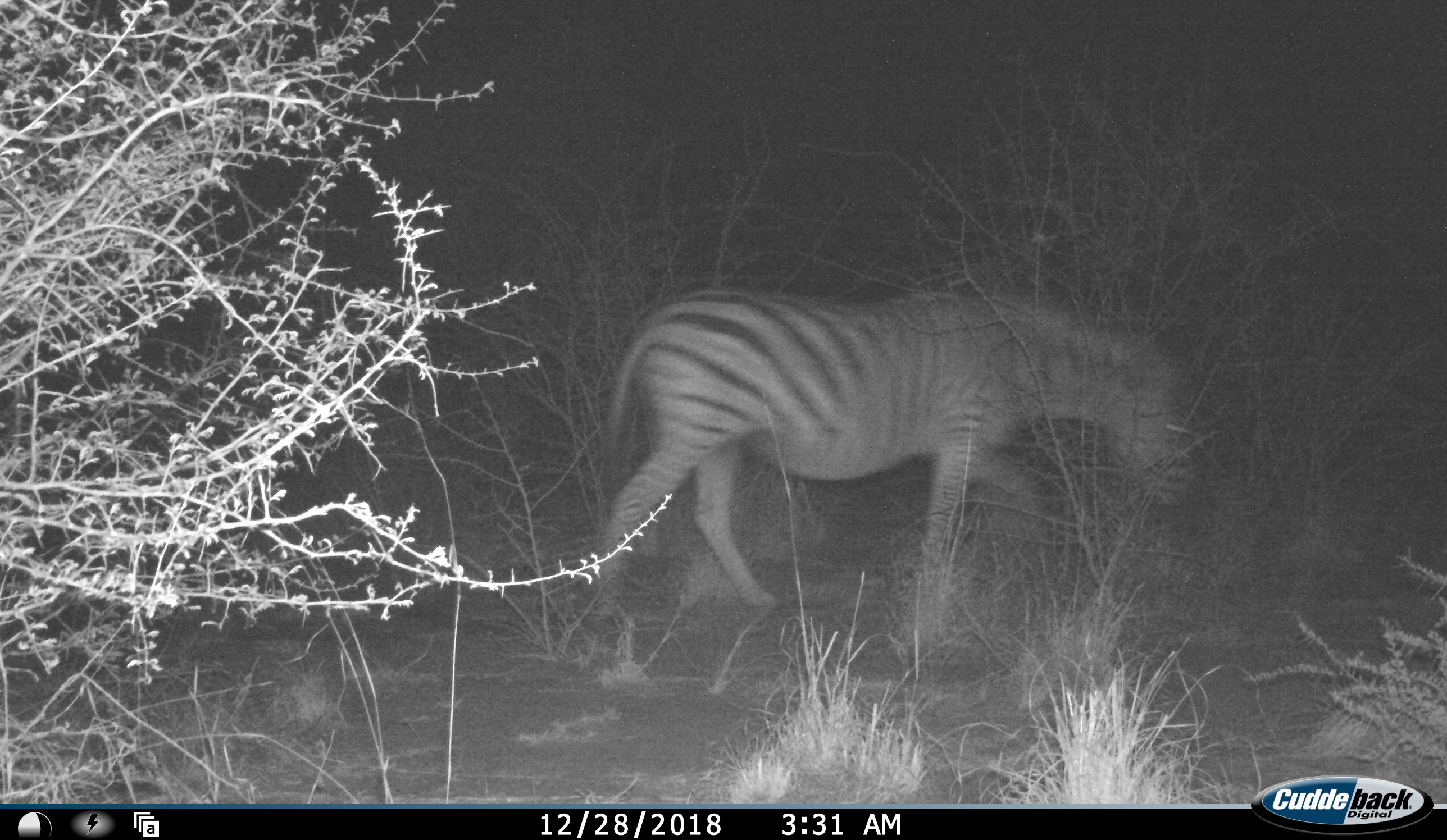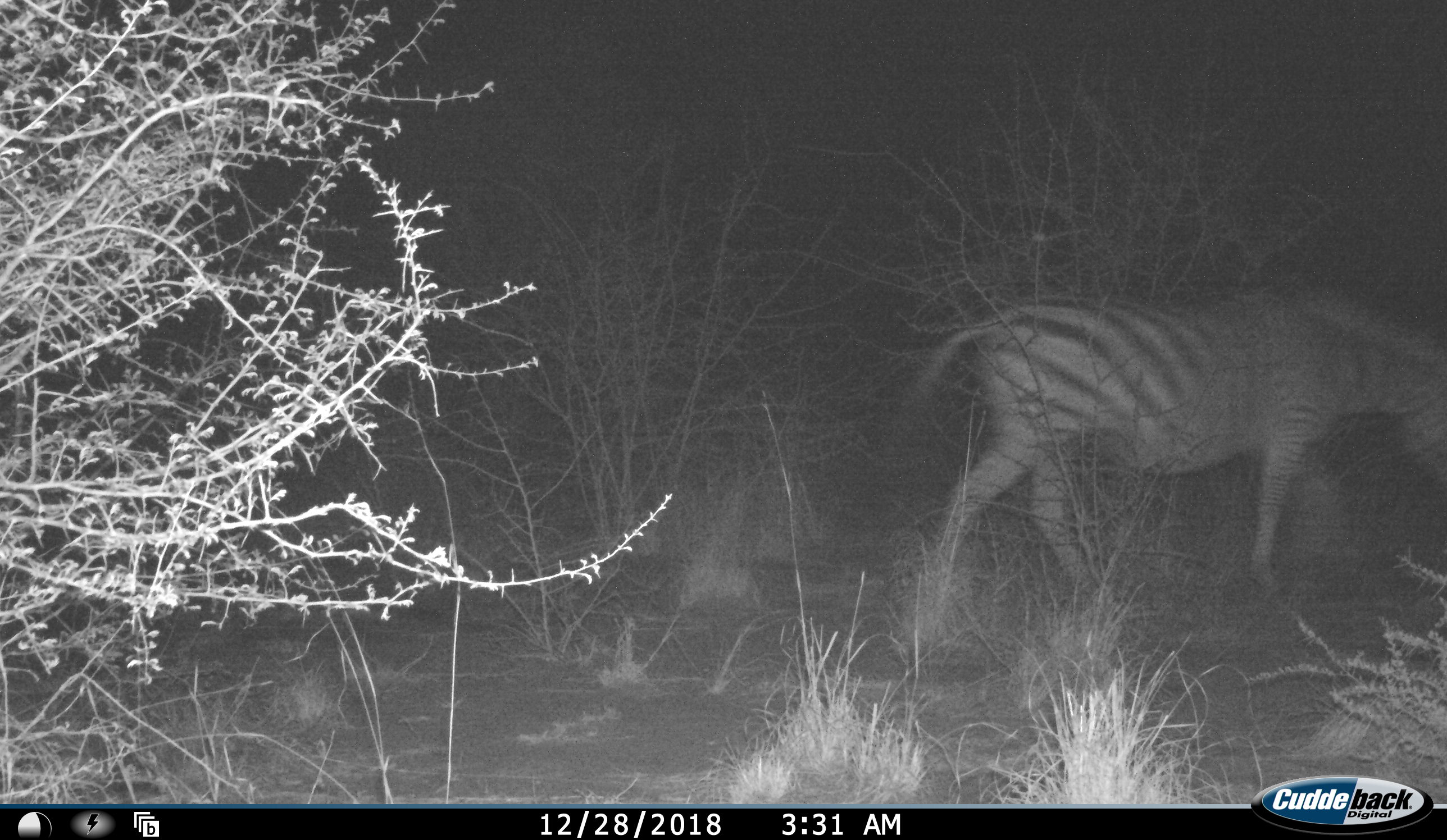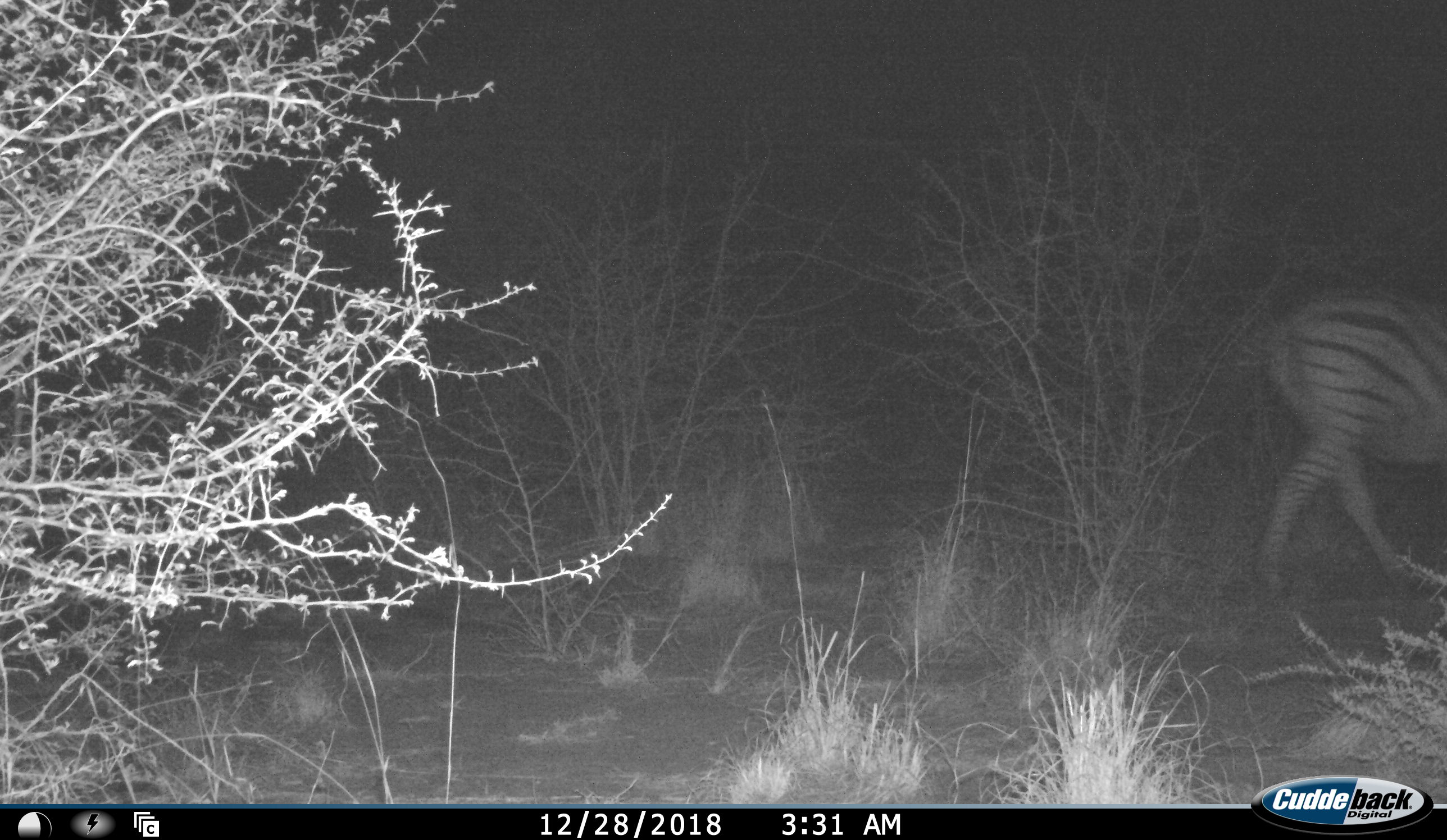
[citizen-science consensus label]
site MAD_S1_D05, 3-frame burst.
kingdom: Animalia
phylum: Chordata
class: Mammalia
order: Perissodactyla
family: Equidae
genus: Equus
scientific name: Equus quagga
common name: plains zebra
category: zebraplains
Zebraplains (plains zebra) (Equus quagga), count 1. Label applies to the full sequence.